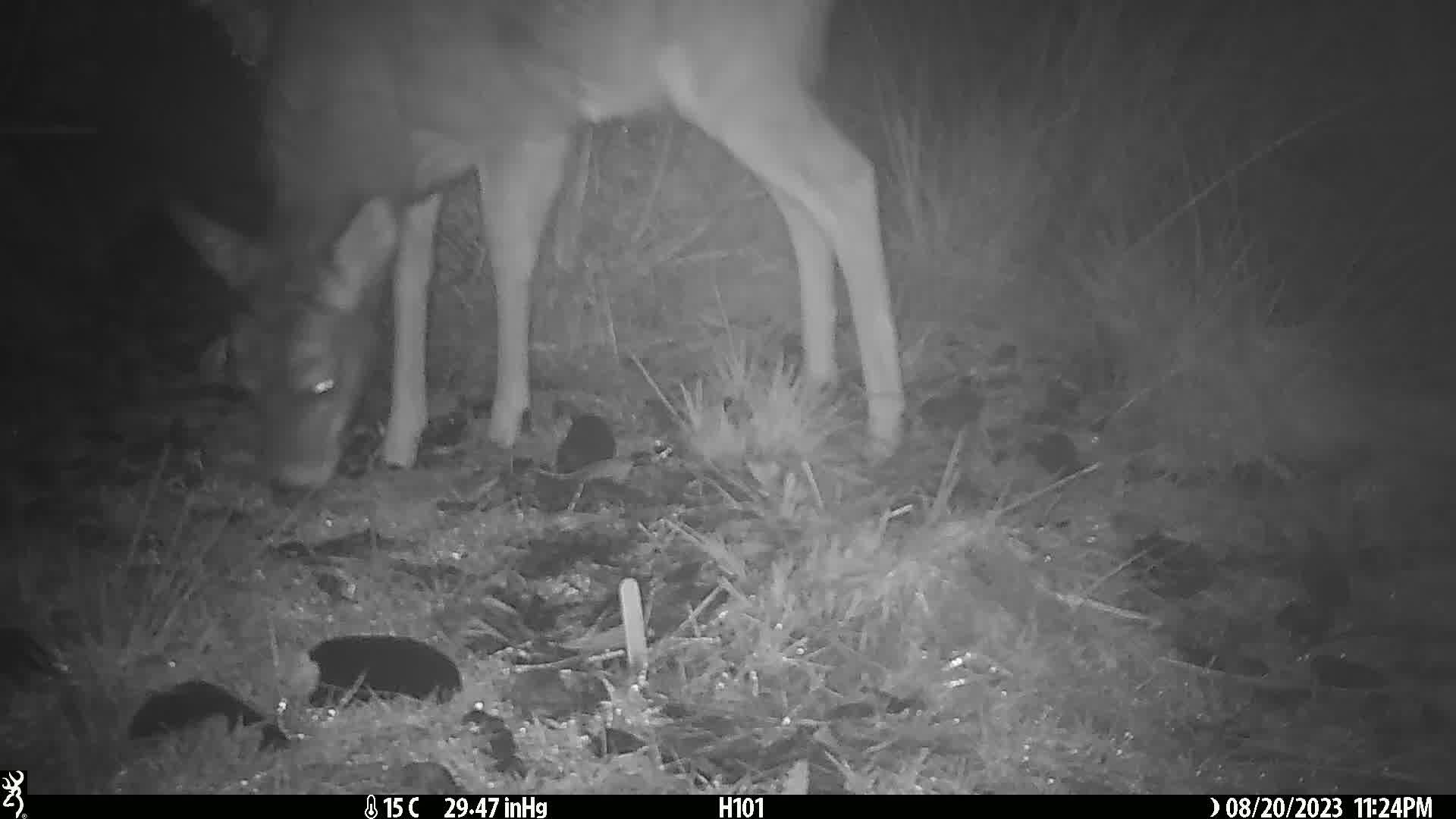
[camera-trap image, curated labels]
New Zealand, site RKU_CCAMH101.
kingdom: Animalia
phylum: Chordata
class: Mammalia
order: Artiodactyla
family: Cervidae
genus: Odocoileus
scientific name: Odocoileus virginianus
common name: white-tailed deer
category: white tailed deer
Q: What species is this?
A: White tailed deer (white-tailed deer) (Odocoileus virginianus).